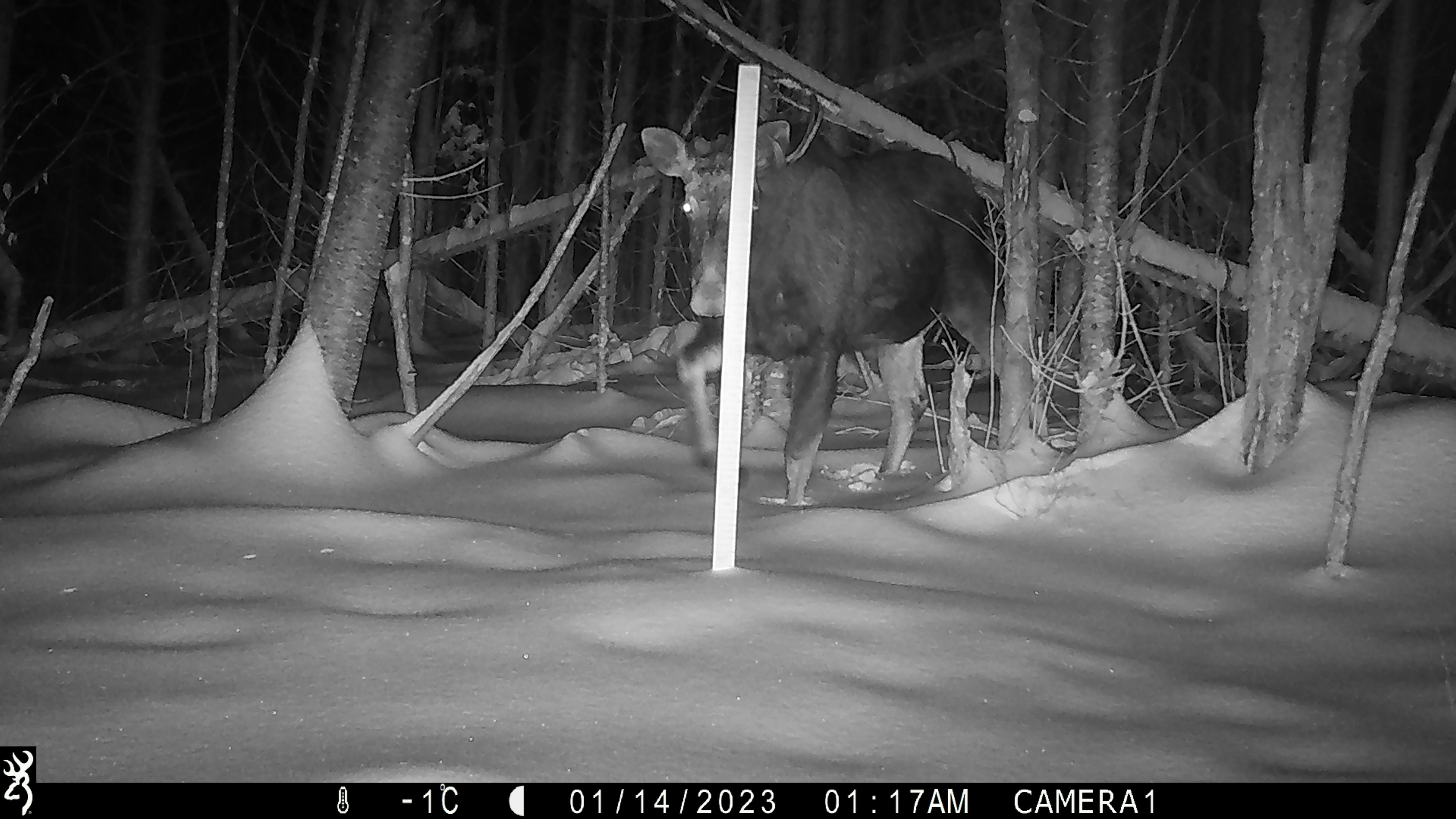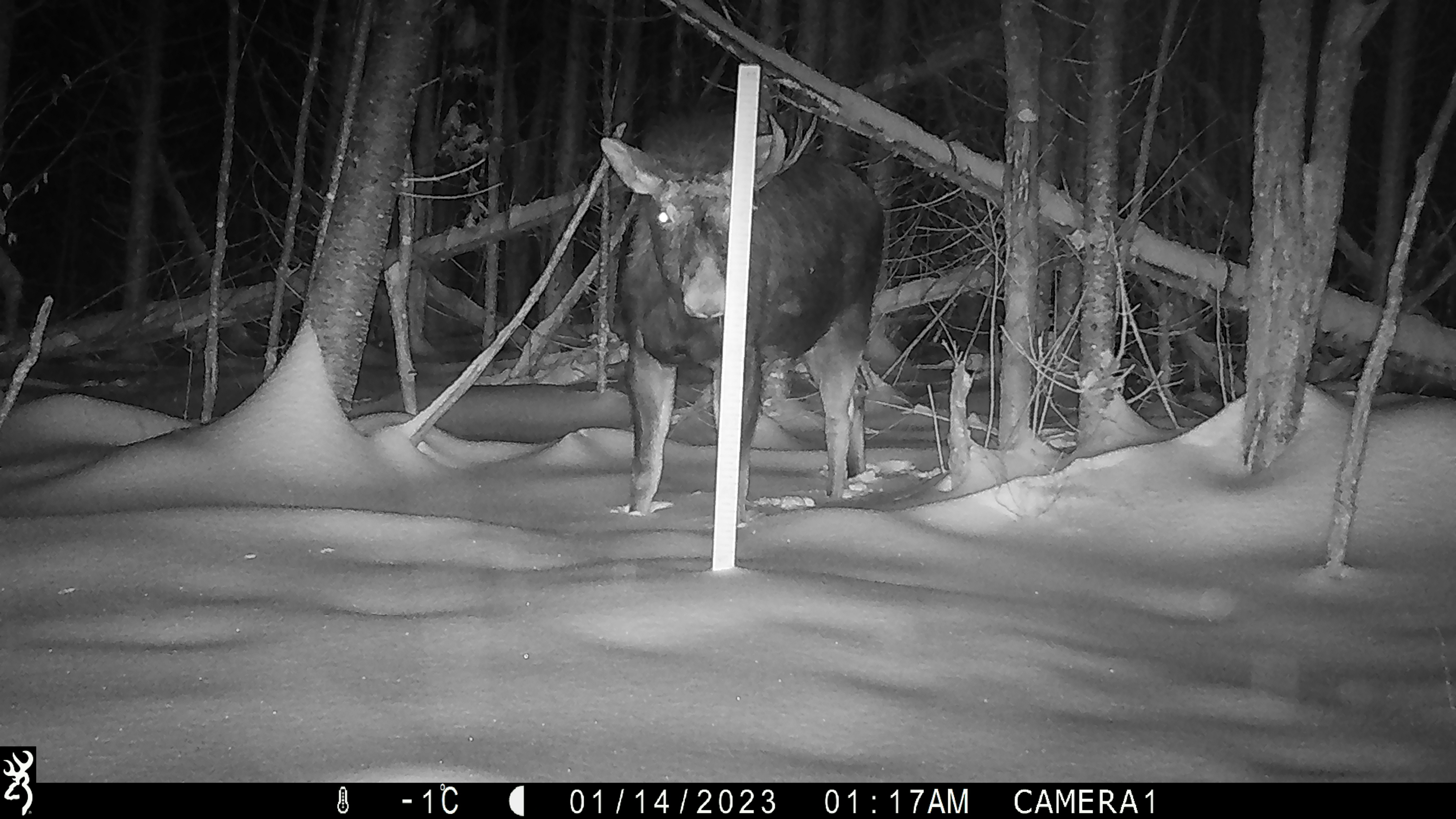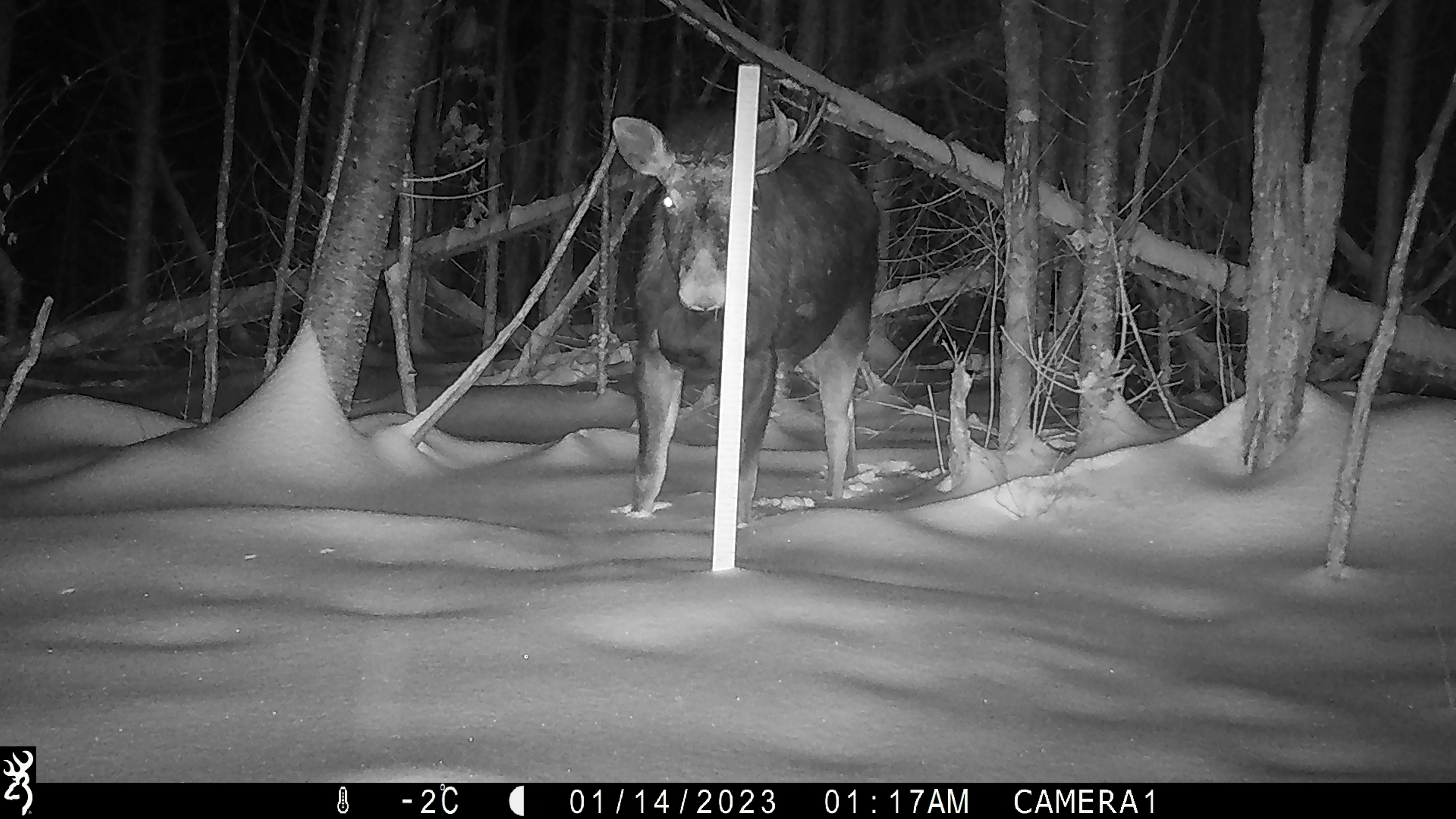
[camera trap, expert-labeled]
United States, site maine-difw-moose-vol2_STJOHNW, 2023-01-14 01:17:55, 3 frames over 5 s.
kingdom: Animalia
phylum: Chordata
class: Mammalia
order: Artiodactyla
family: Cervidae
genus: Alces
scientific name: Alces alces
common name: moose